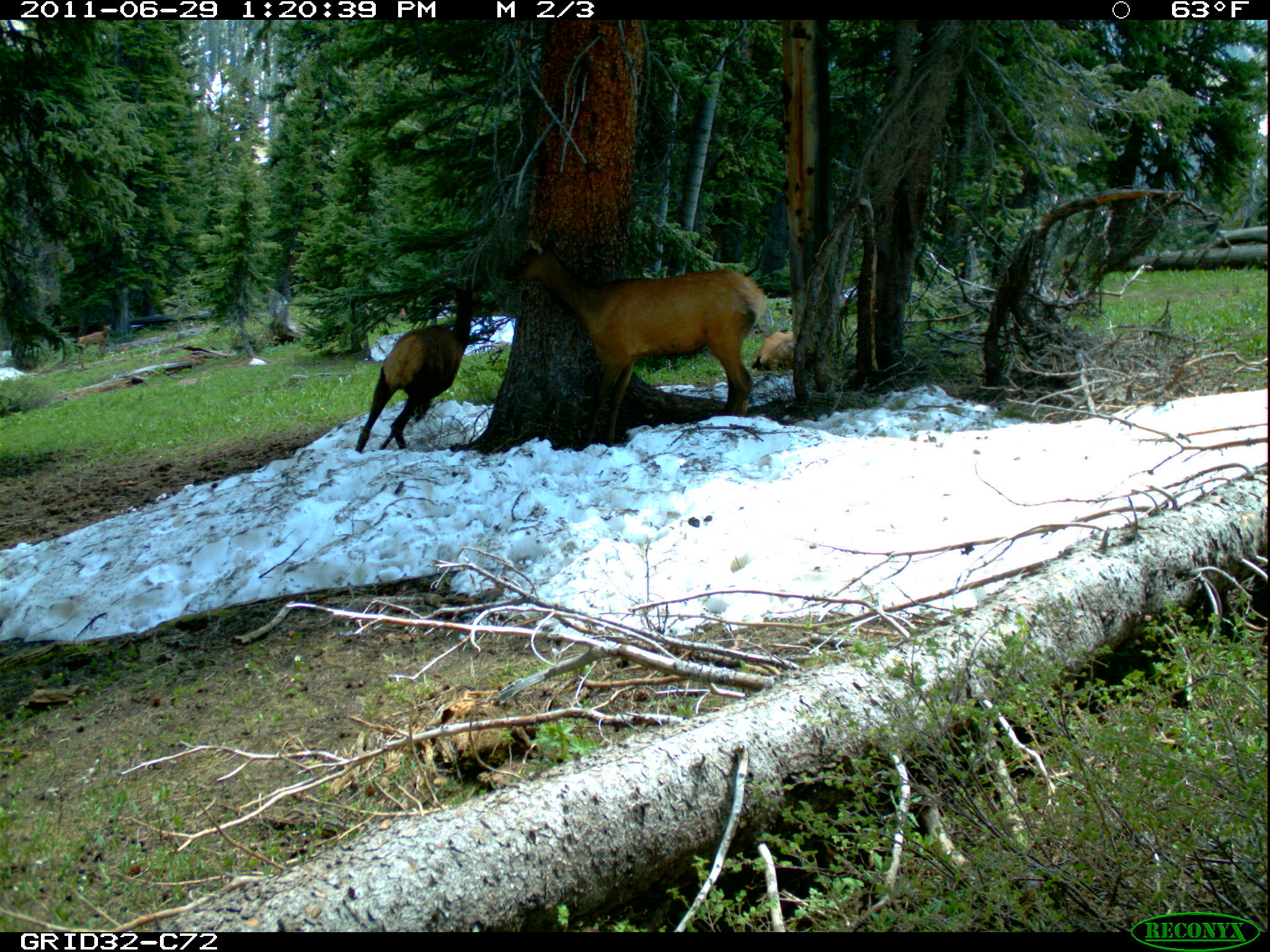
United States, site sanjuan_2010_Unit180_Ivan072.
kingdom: Animalia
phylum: Chordata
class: Mammalia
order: Artiodactyla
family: Cervidae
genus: Cervus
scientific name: Cervus elaphus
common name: red deer